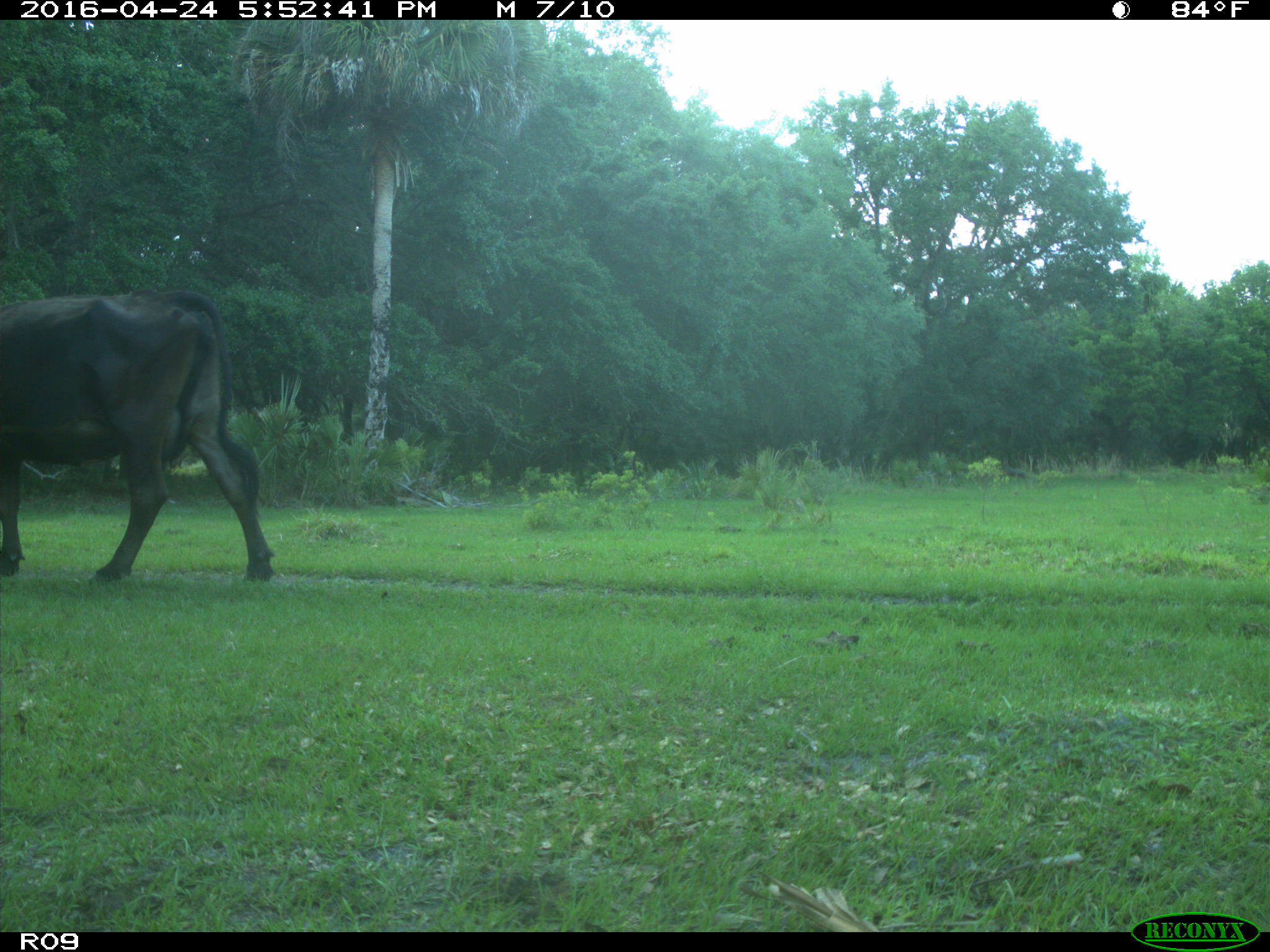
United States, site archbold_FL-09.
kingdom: Animalia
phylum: Chordata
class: Mammalia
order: Artiodactyla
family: Bovidae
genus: Bos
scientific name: Bos taurus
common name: domestic cow